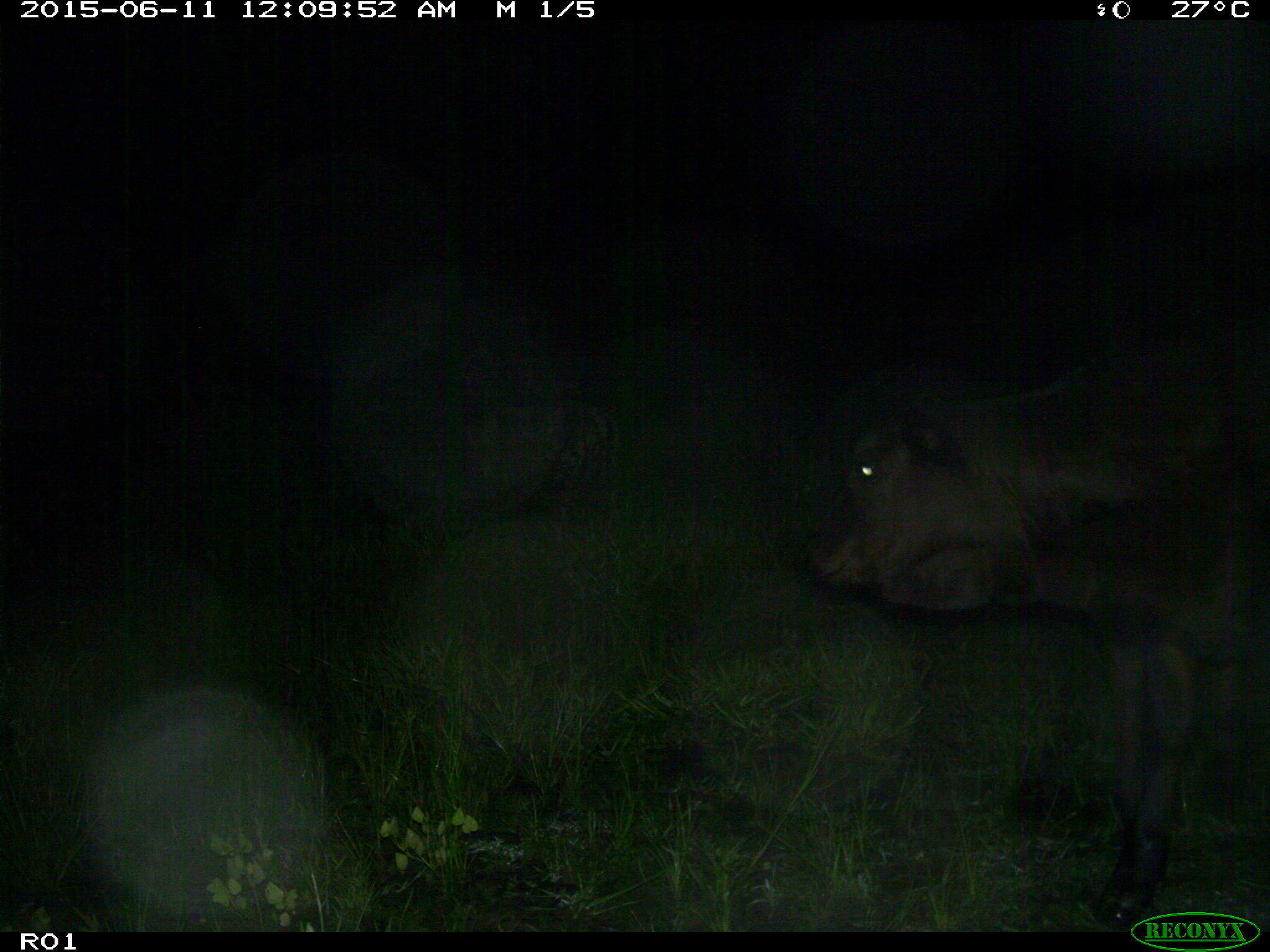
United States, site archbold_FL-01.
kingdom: Animalia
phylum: Chordata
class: Mammalia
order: Artiodactyla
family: Bovidae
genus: Bos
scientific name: Bos taurus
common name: domestic cow